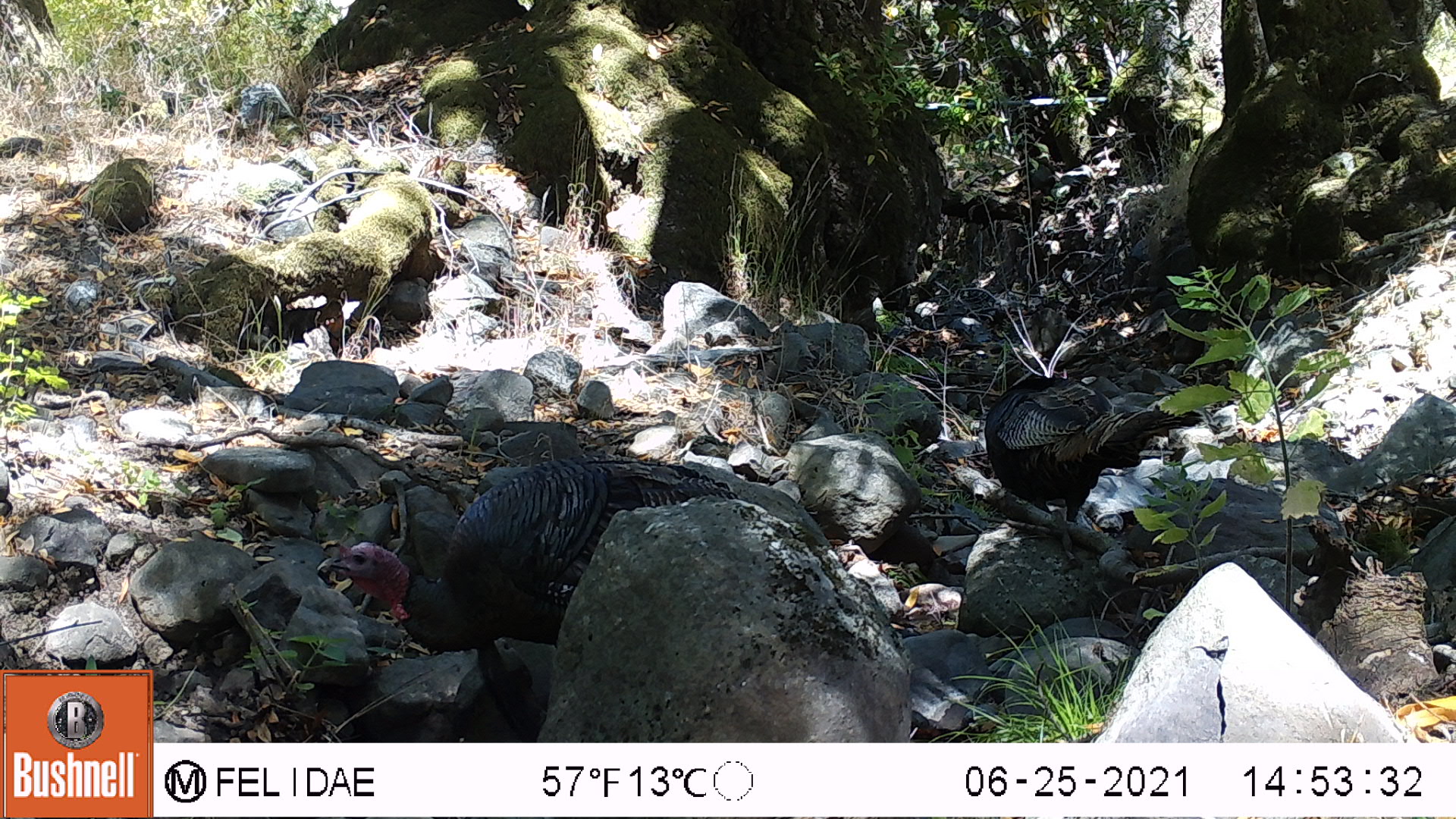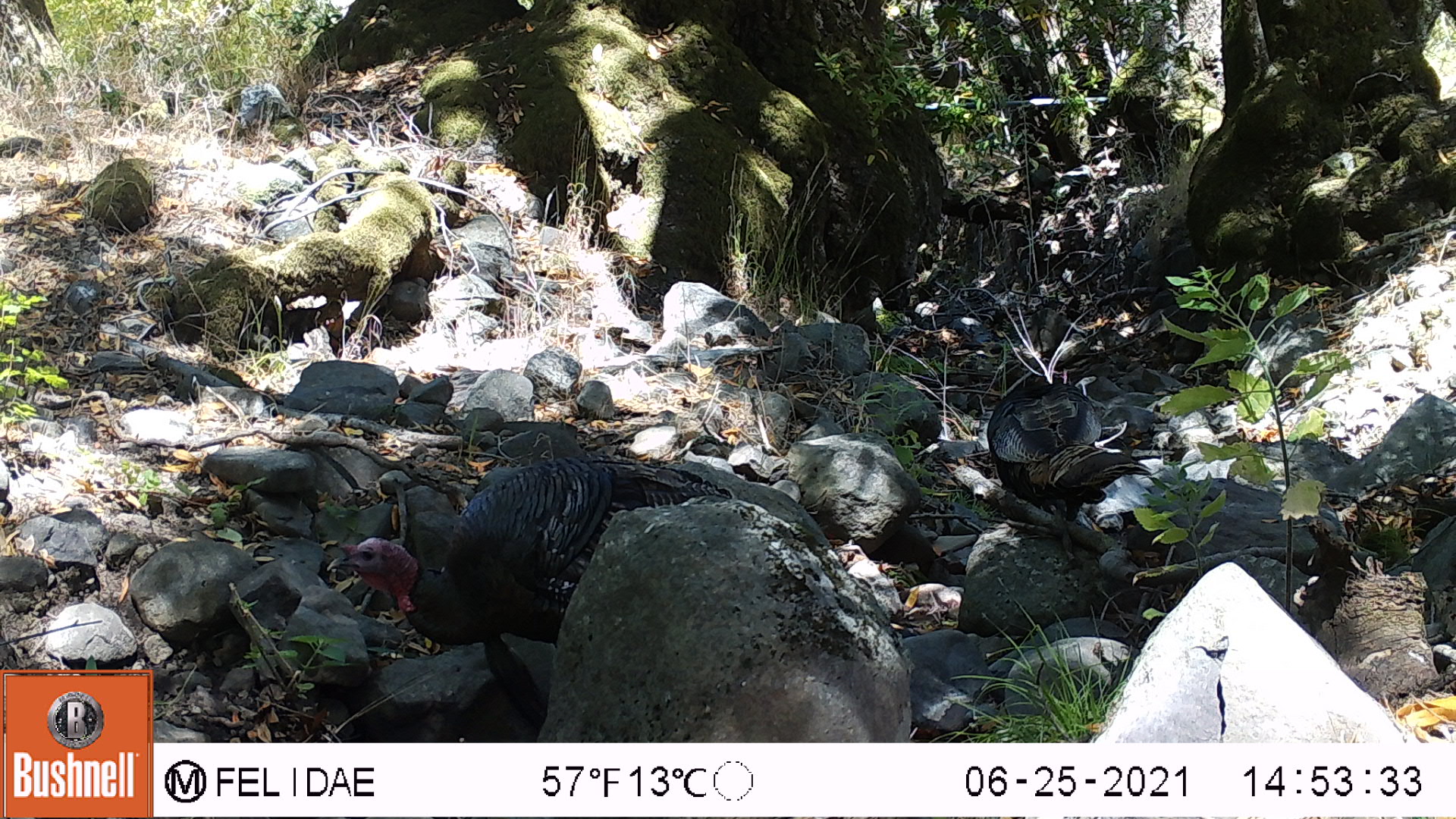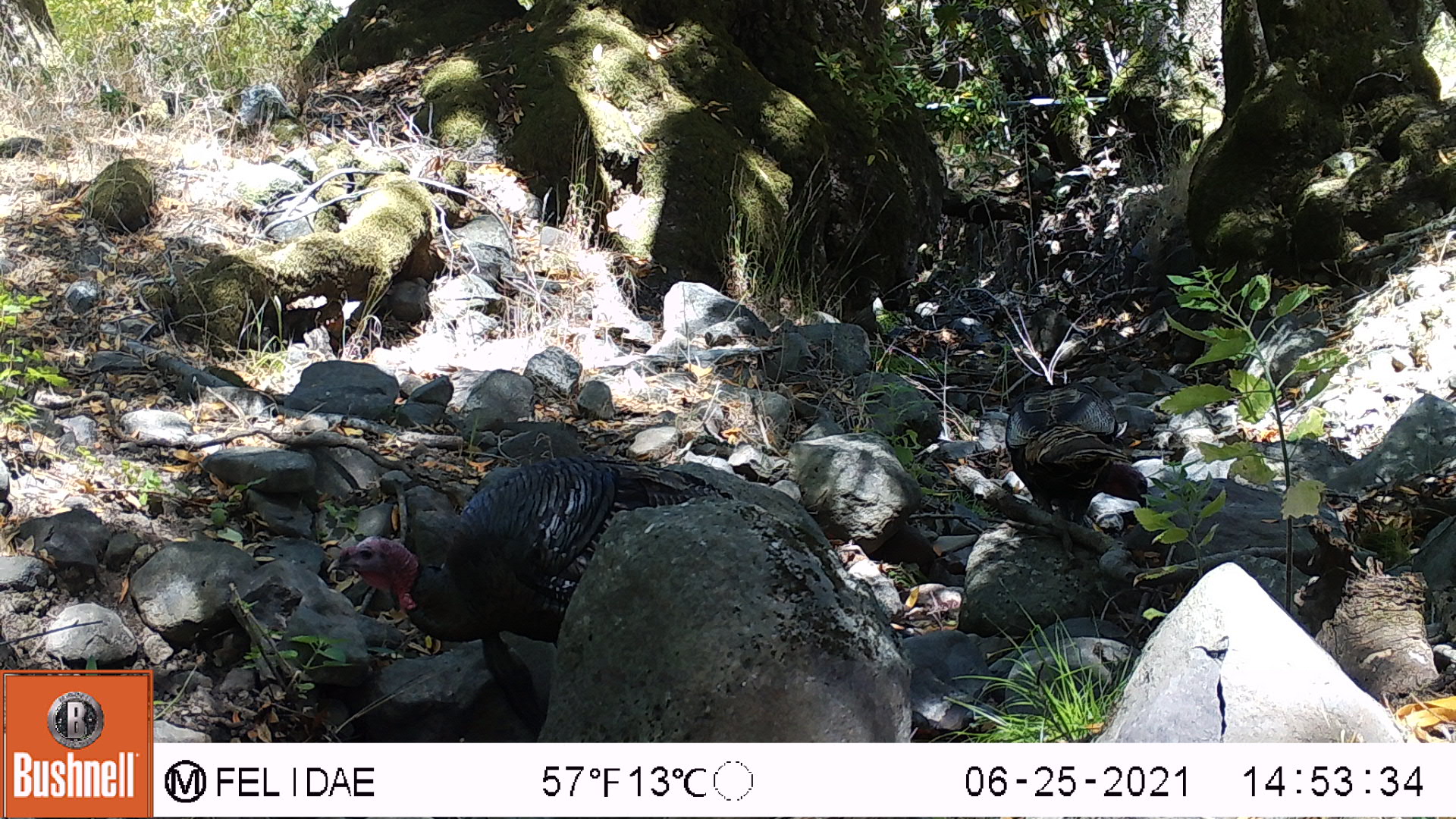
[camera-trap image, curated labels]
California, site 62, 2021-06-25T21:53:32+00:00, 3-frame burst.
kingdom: Animalia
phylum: Chordata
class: Aves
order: Galliformes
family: Phasianidae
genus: Meleagris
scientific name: Meleagris gallopavo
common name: turkey